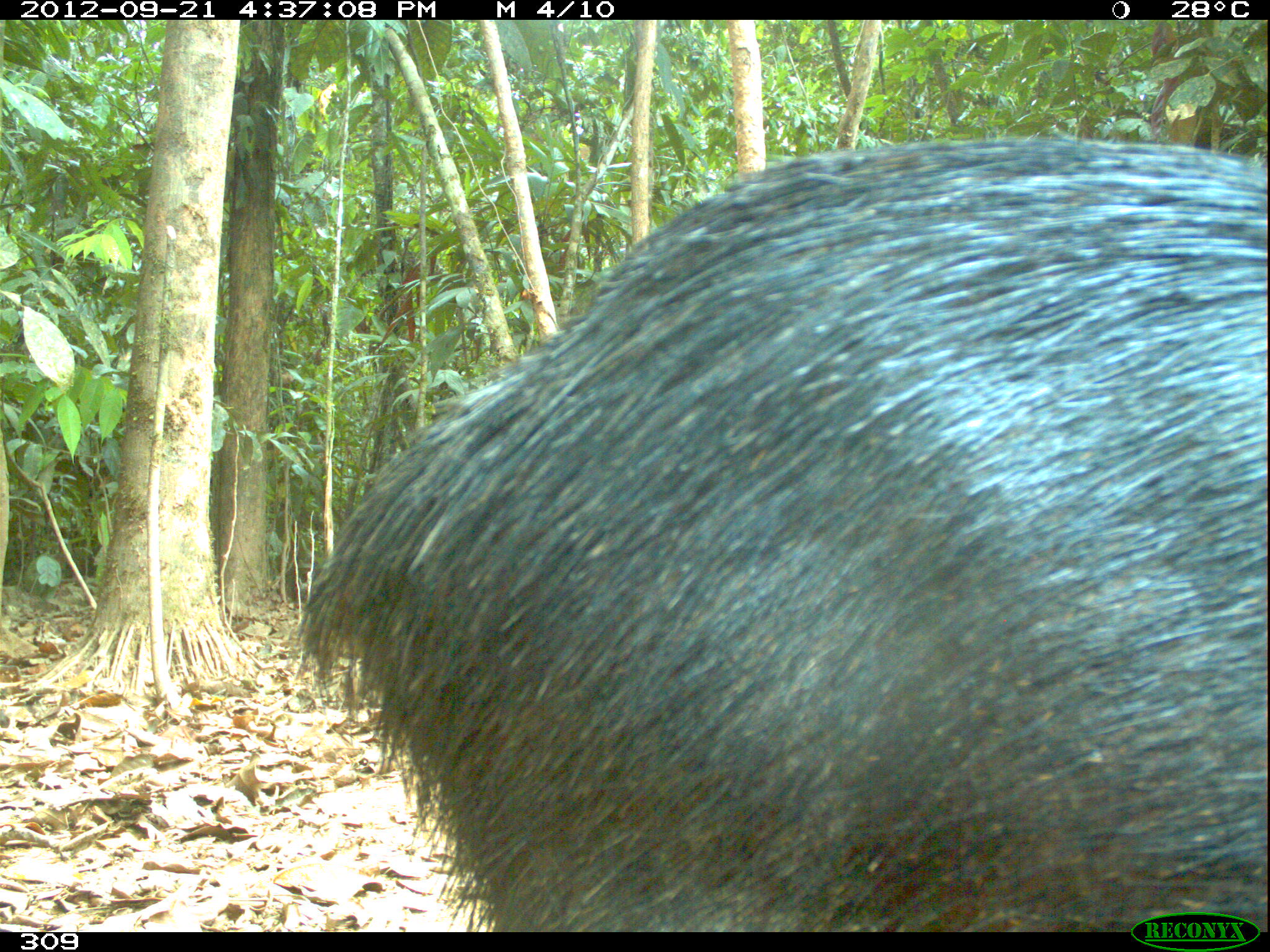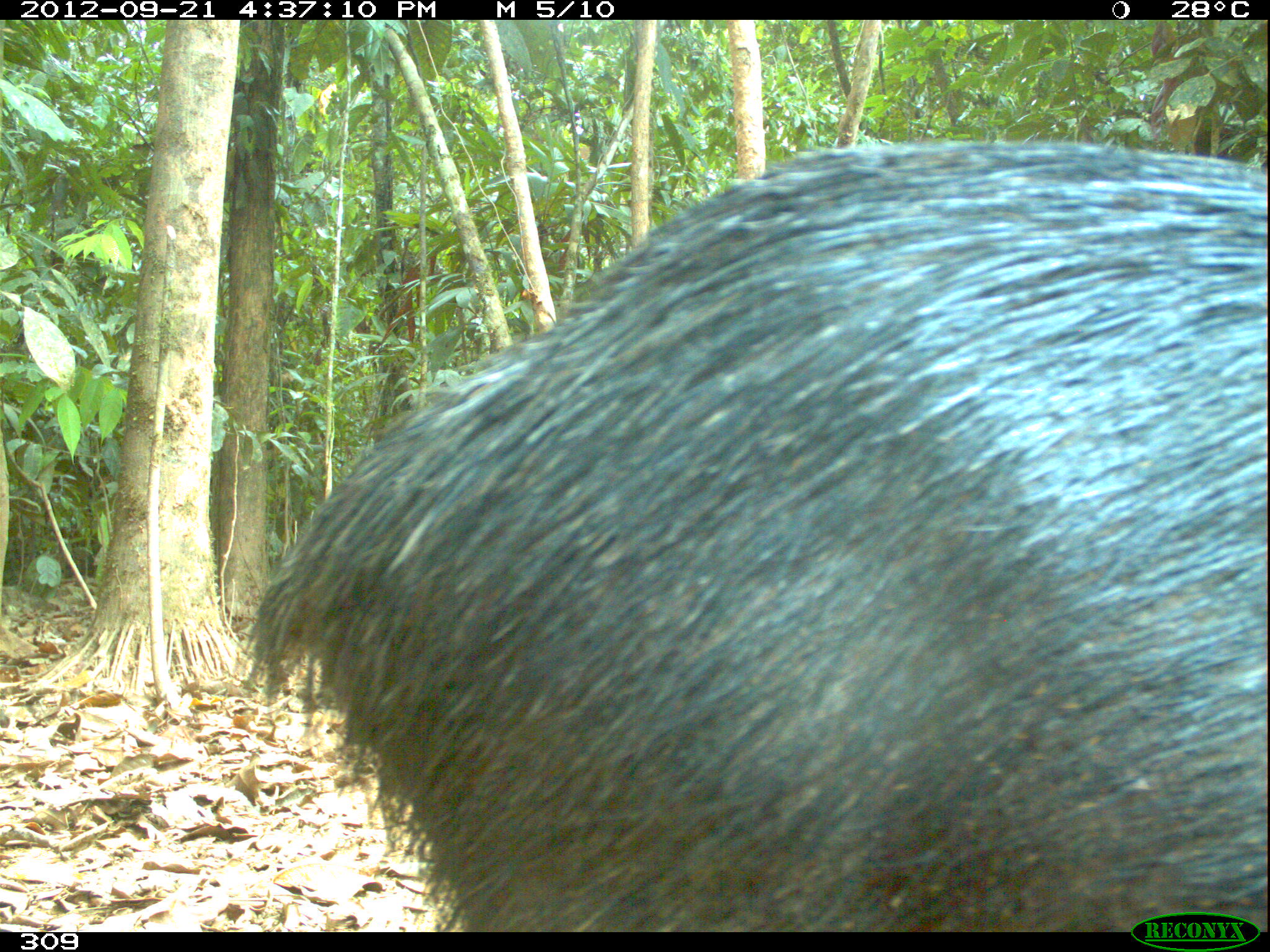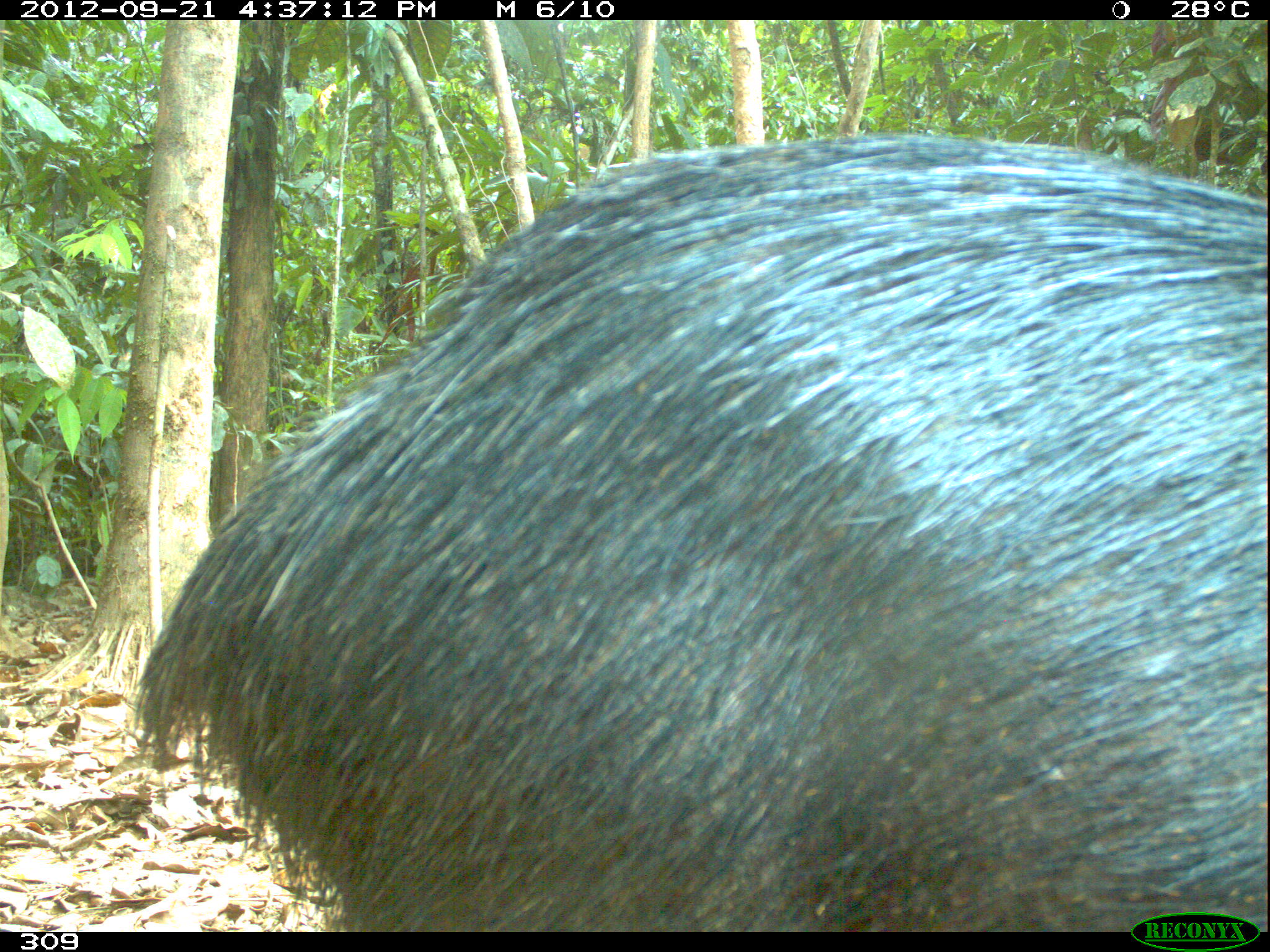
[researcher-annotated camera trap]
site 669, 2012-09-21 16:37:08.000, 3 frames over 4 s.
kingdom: Animalia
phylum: Chordata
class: Mammalia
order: Artiodactyla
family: Tayassuidae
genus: Tayassu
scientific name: Tayassu pecari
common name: white-lipped peccary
Tayassu pecari (white-lipped peccary).